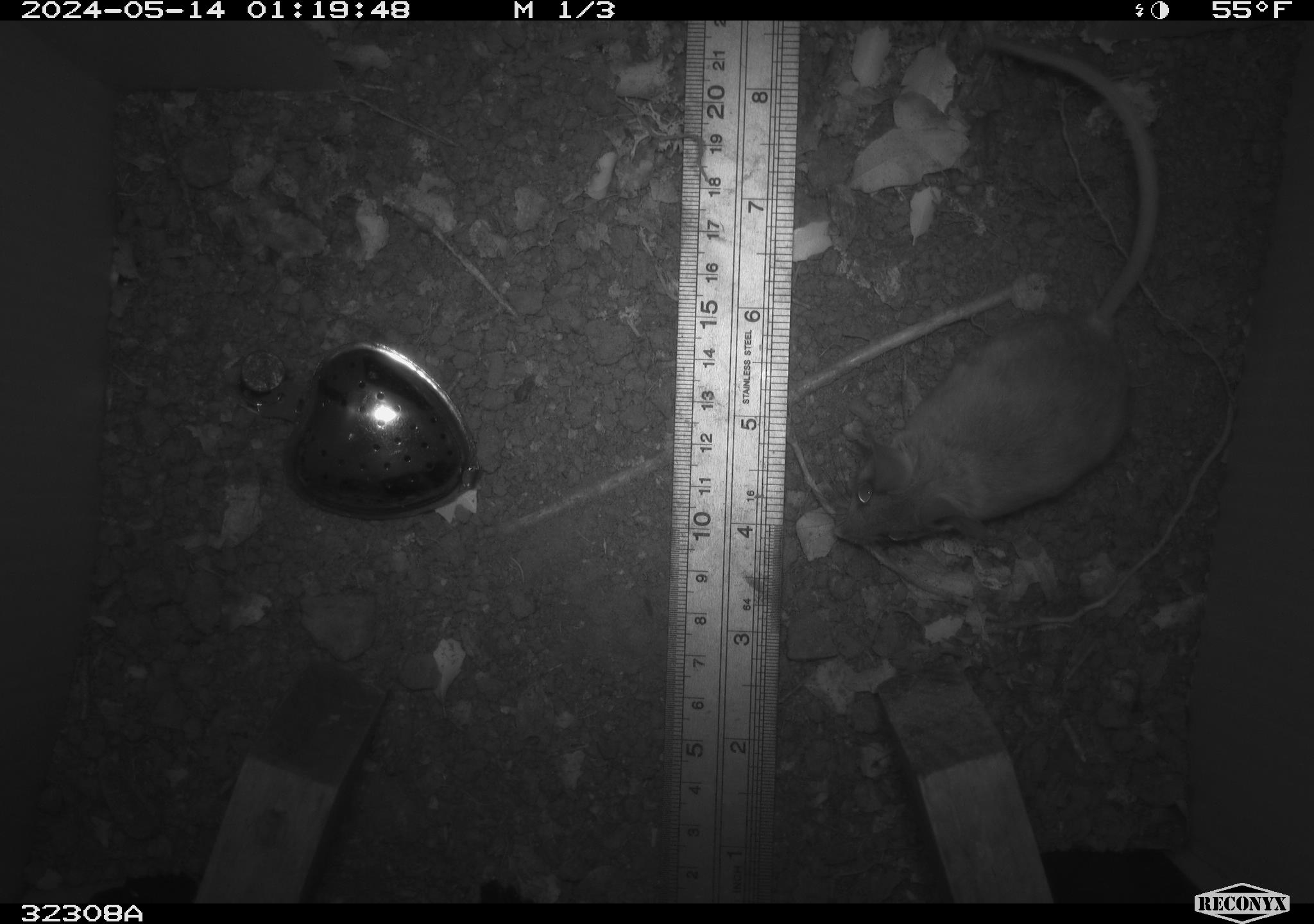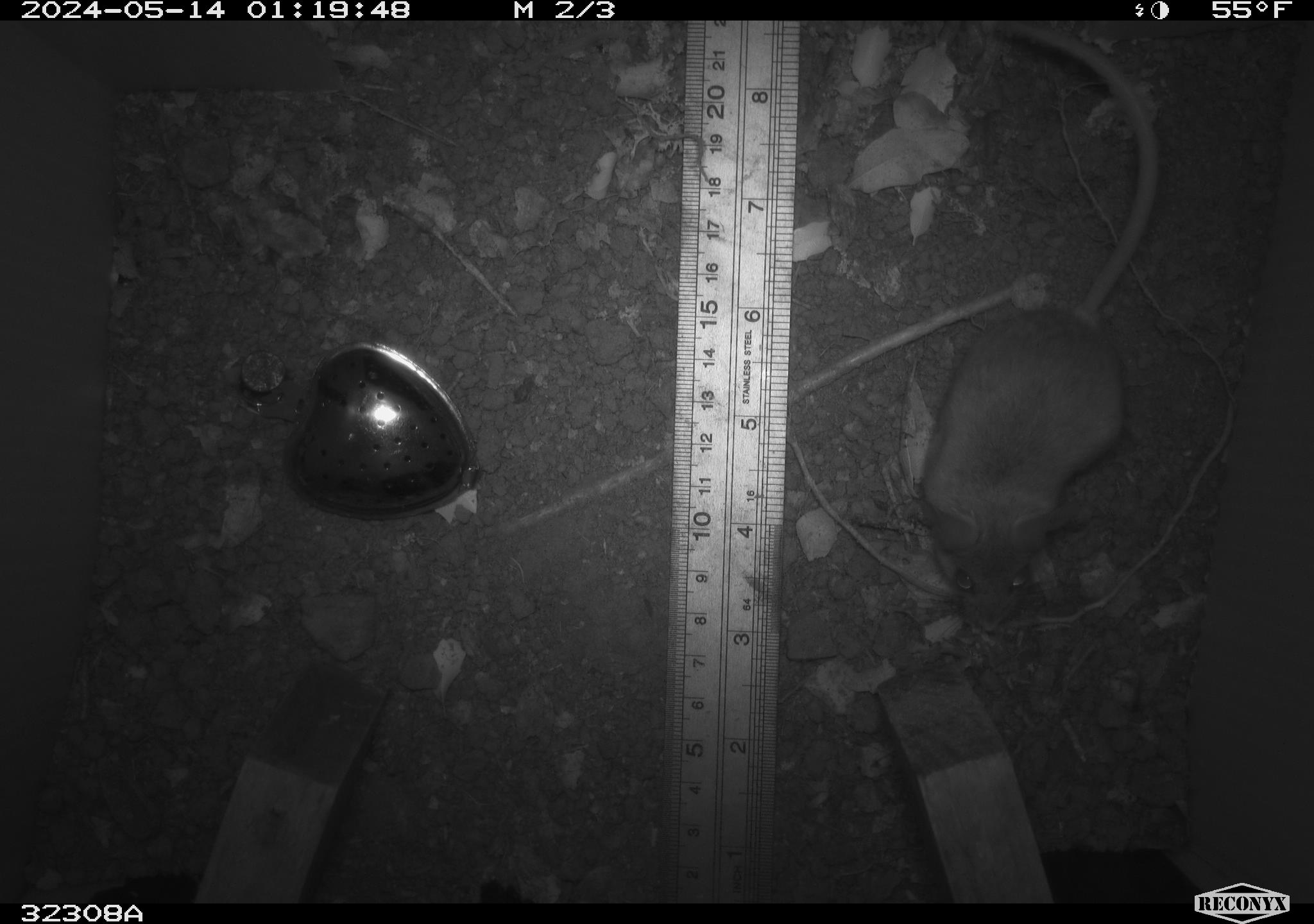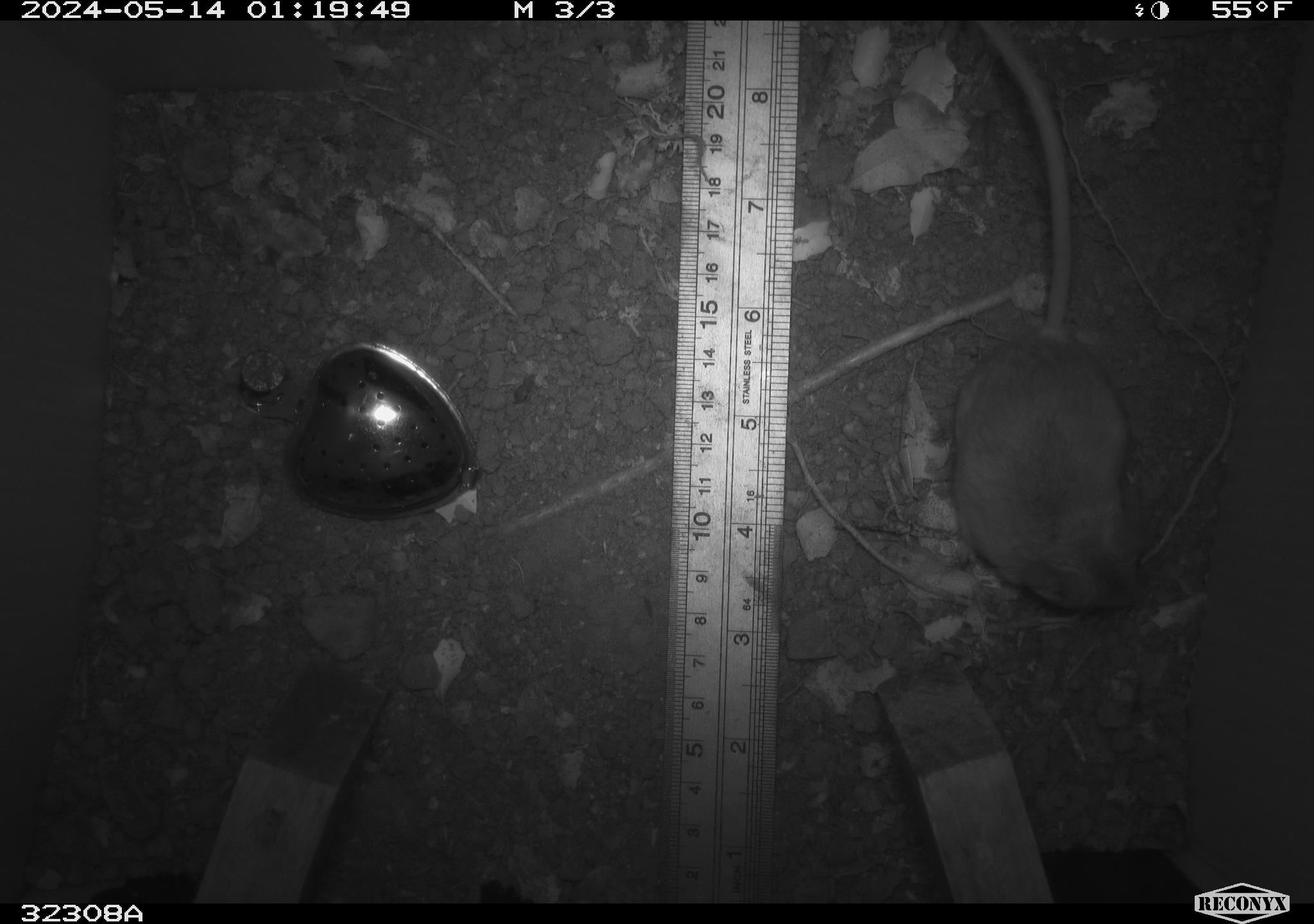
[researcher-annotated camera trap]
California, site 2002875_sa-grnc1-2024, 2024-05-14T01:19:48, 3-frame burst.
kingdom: Animalia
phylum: Chordata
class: Mammalia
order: Rodentia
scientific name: Rodentia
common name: rodent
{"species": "rodent (Rodentia)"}